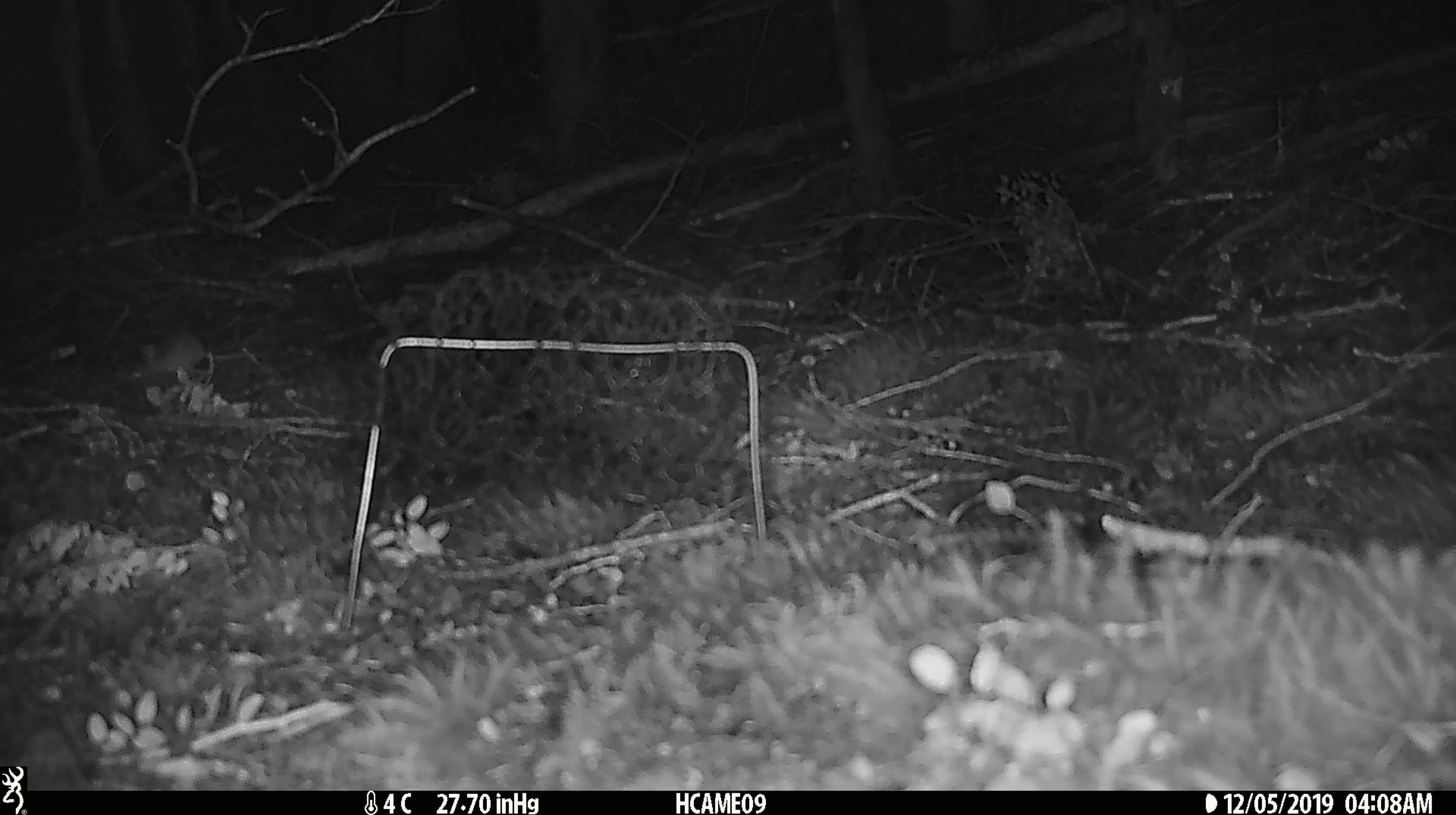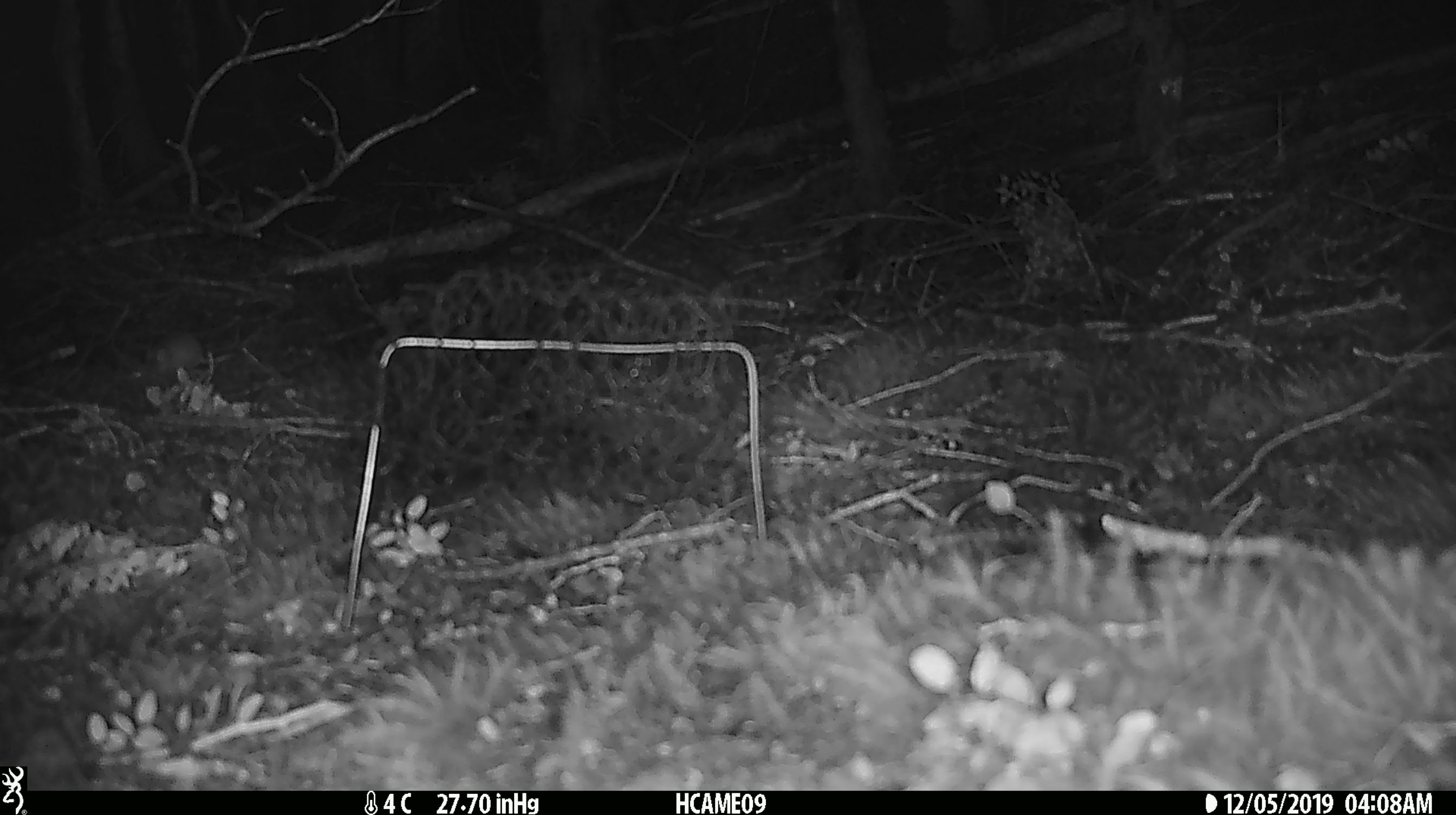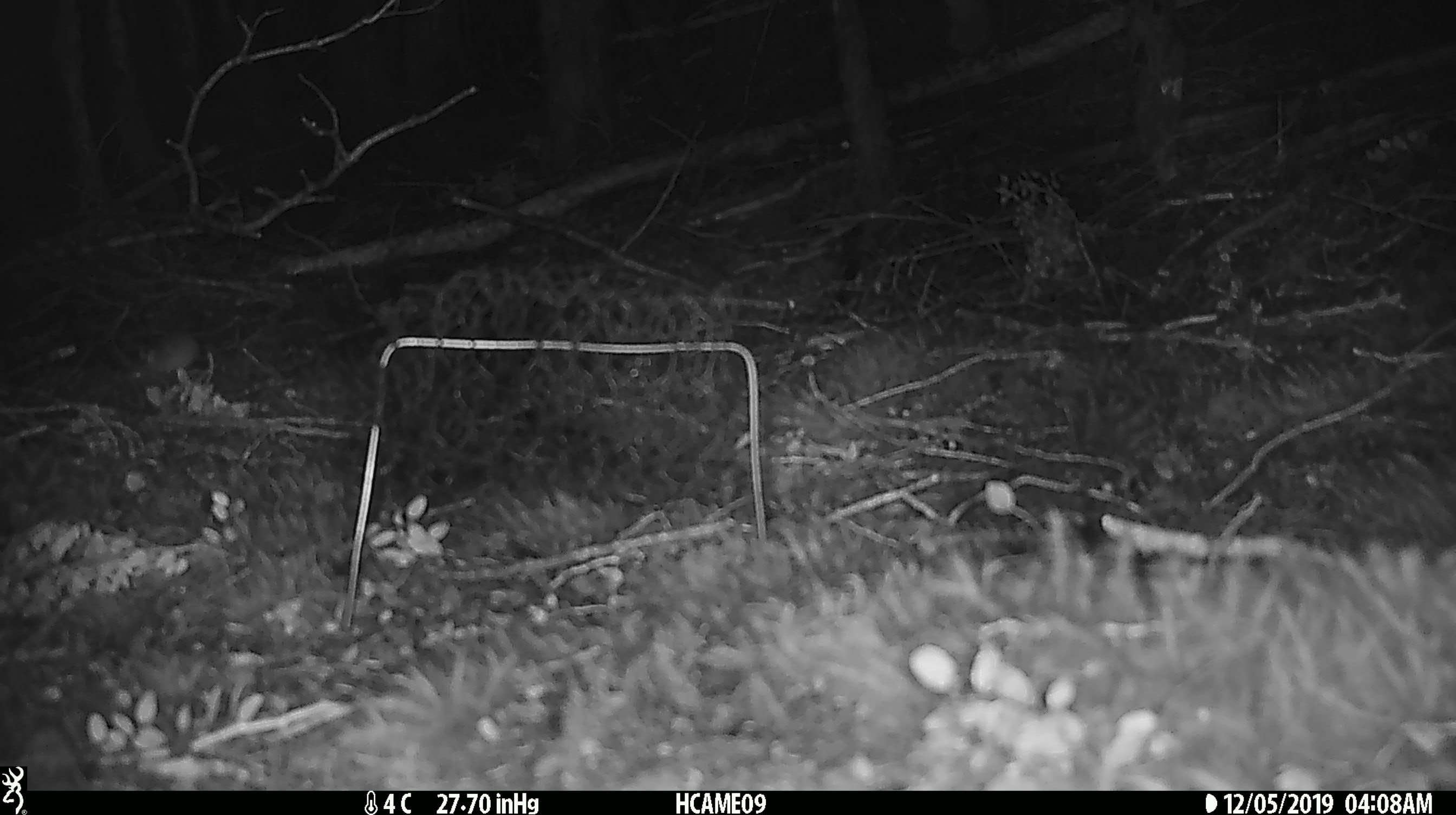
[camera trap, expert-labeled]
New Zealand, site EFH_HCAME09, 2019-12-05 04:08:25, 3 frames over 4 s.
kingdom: Animalia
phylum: Chordata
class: Mammalia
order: Rodentia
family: Muridae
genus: Mus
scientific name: Mus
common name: mouse